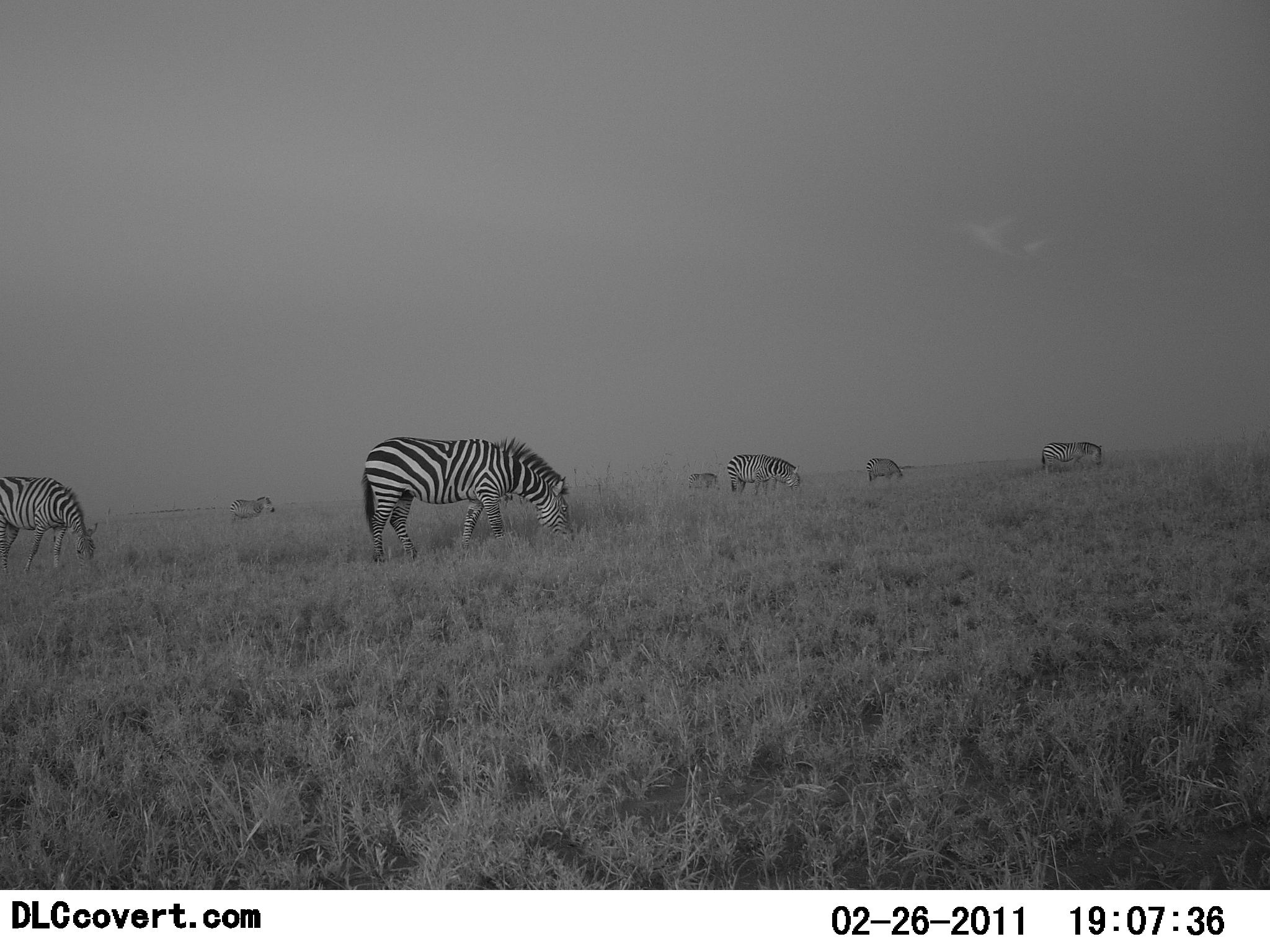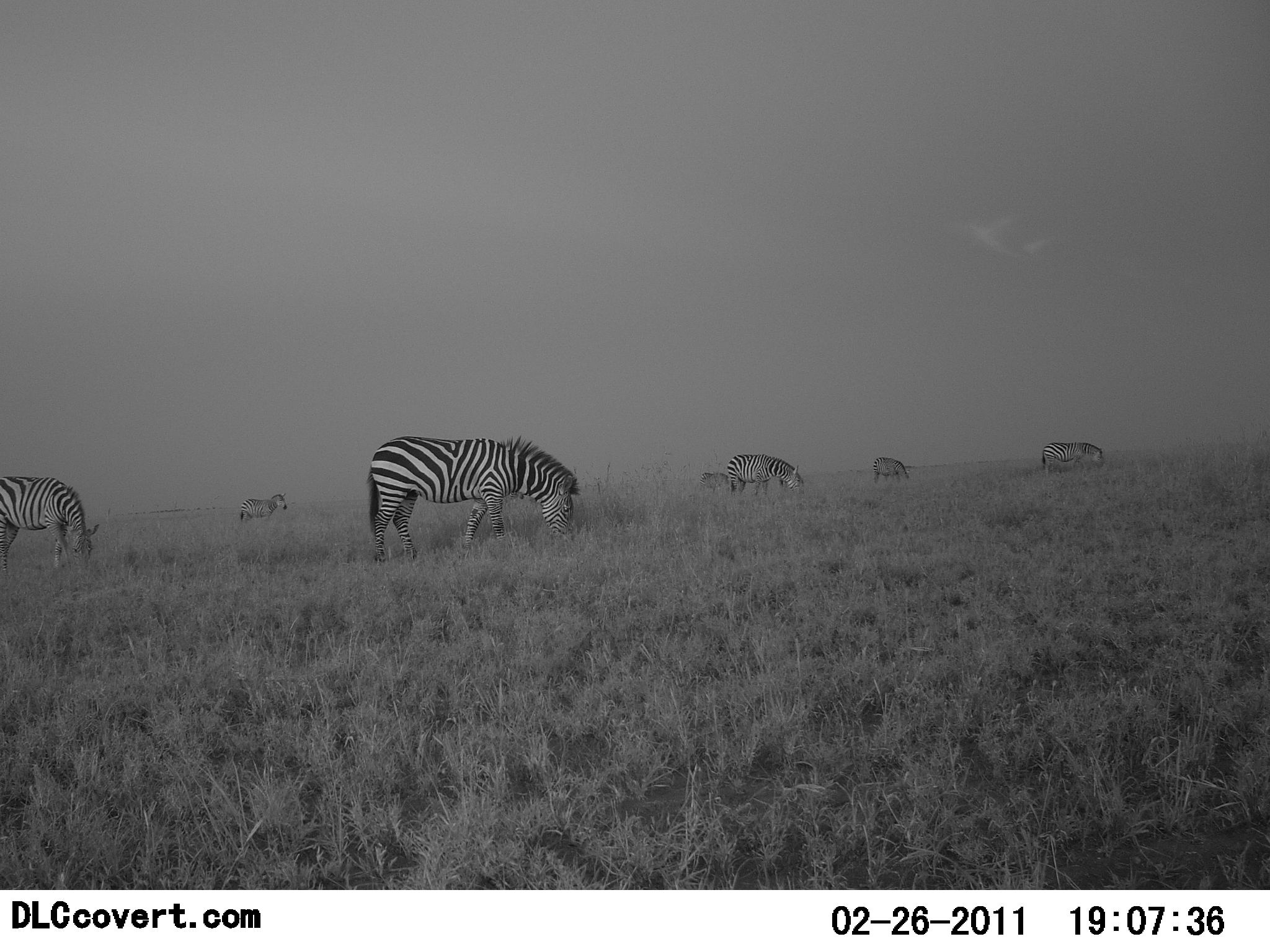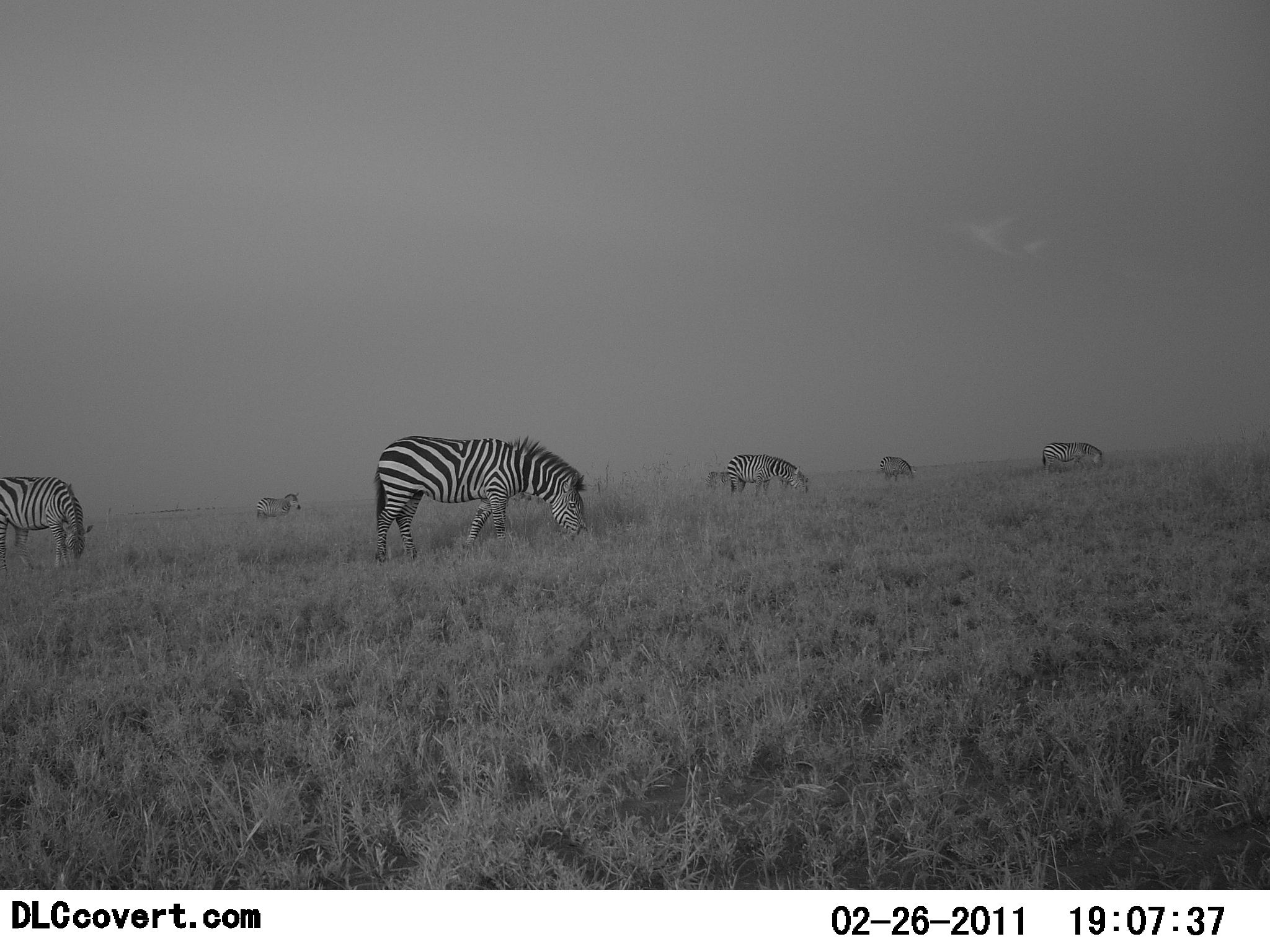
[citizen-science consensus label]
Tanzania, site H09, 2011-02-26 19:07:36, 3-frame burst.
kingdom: Animalia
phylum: Chordata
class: Mammalia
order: Perissodactyla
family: Equidae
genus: Equus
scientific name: Equus quagga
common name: plains zebra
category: zebra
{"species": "zebra (plains zebra) (Equus quagga)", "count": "7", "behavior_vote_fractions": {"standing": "38%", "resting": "0%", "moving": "23%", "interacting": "0%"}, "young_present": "0%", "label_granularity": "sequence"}